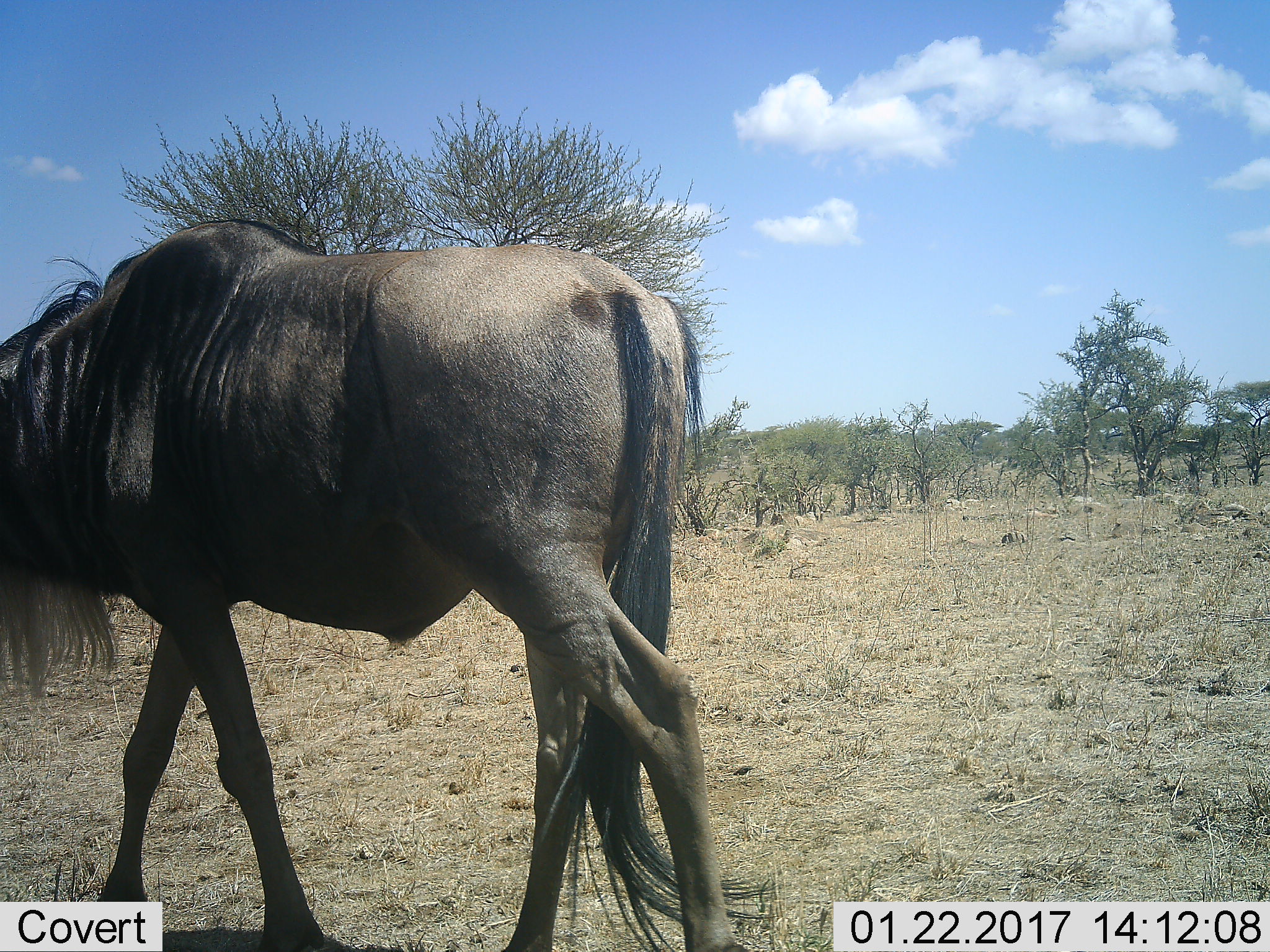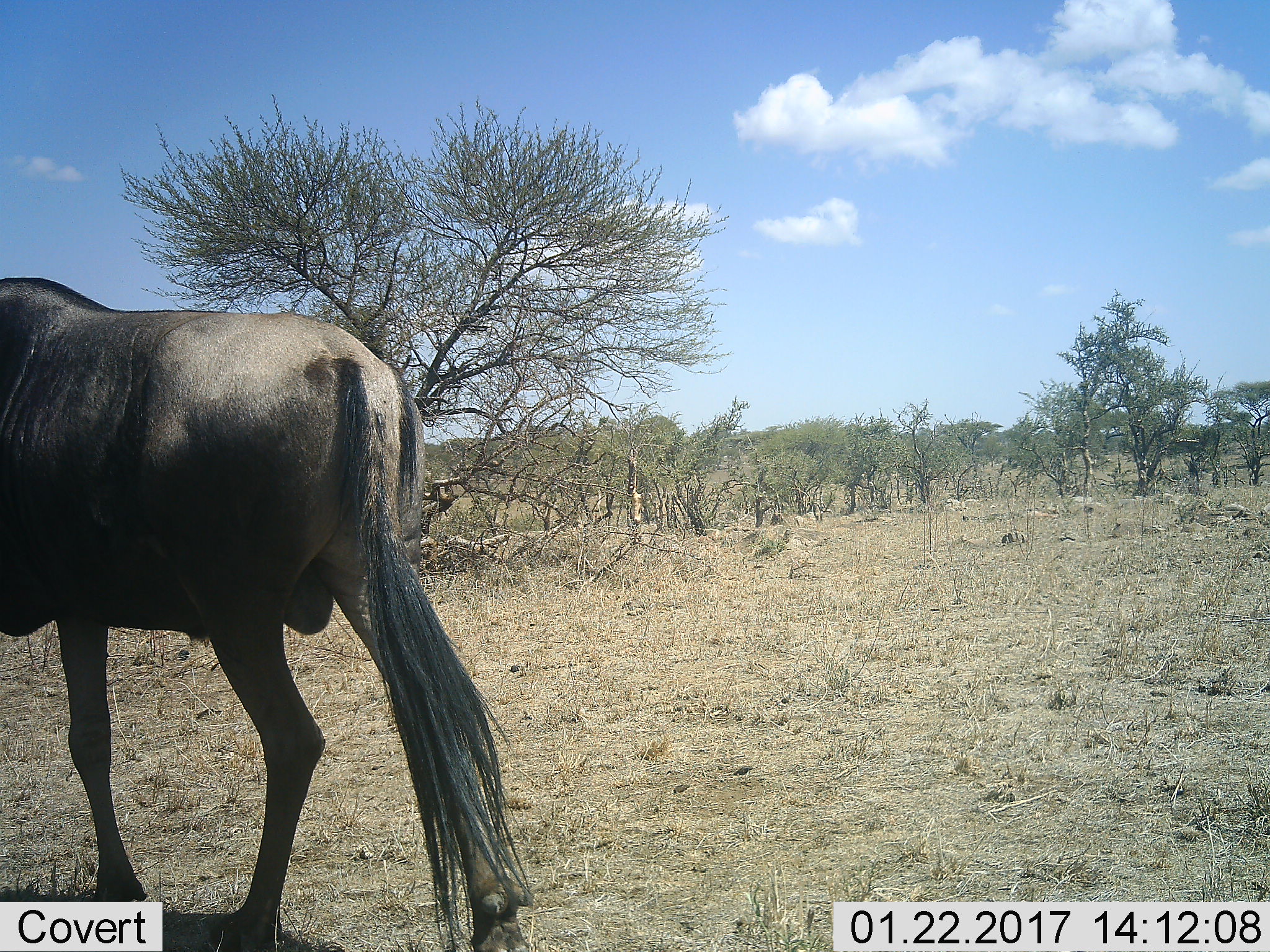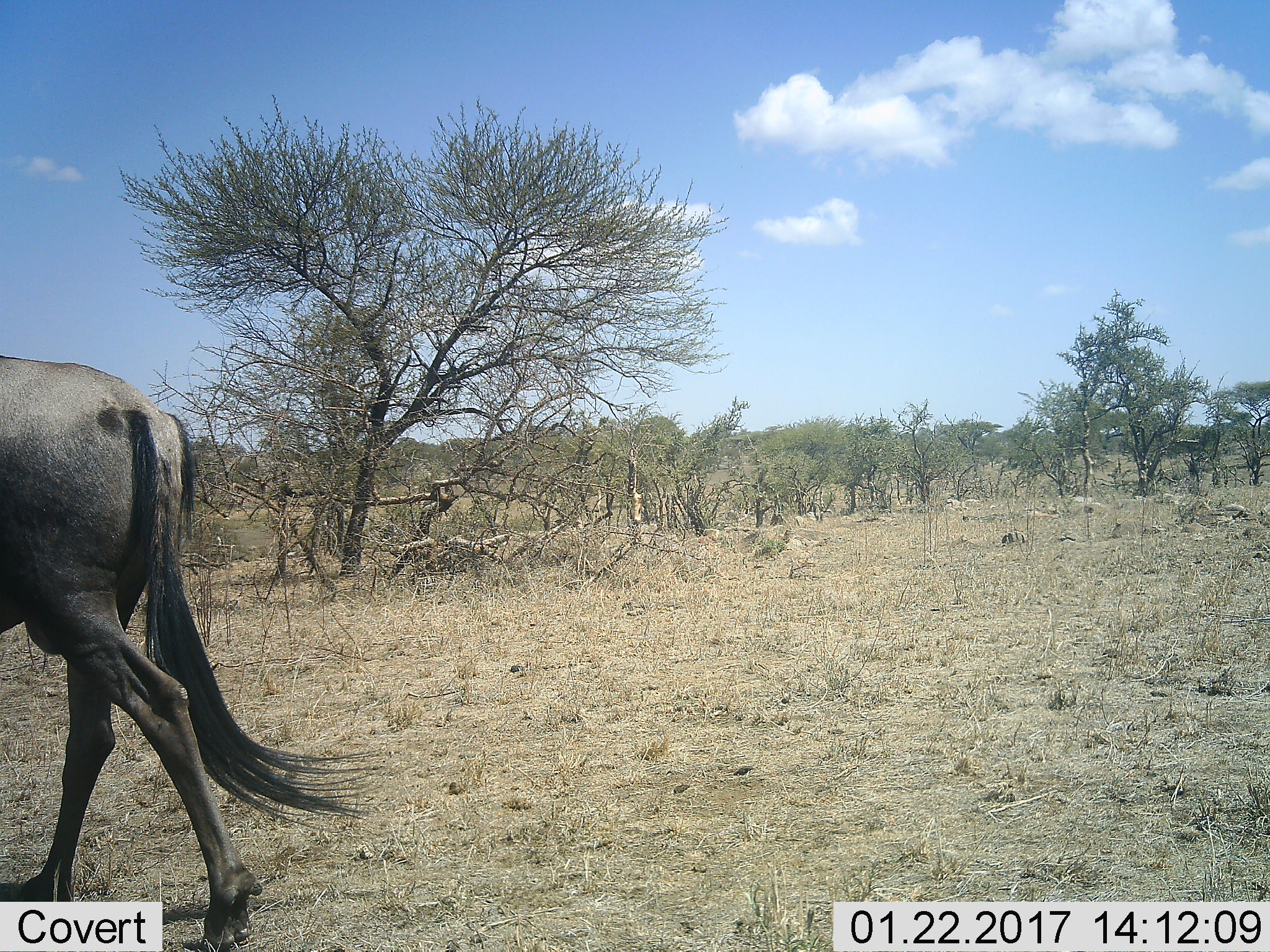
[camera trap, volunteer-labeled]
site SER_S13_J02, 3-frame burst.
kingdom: Animalia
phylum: Chordata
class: Mammalia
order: Artiodactyla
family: Bovidae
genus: Connochaetes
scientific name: Connochaetes taurinus taurinus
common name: blue wildebeest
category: wildebeestblue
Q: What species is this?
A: Wildebeestblue (blue wildebeest) (Connochaetes taurinus taurinus).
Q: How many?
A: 1.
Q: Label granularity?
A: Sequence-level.